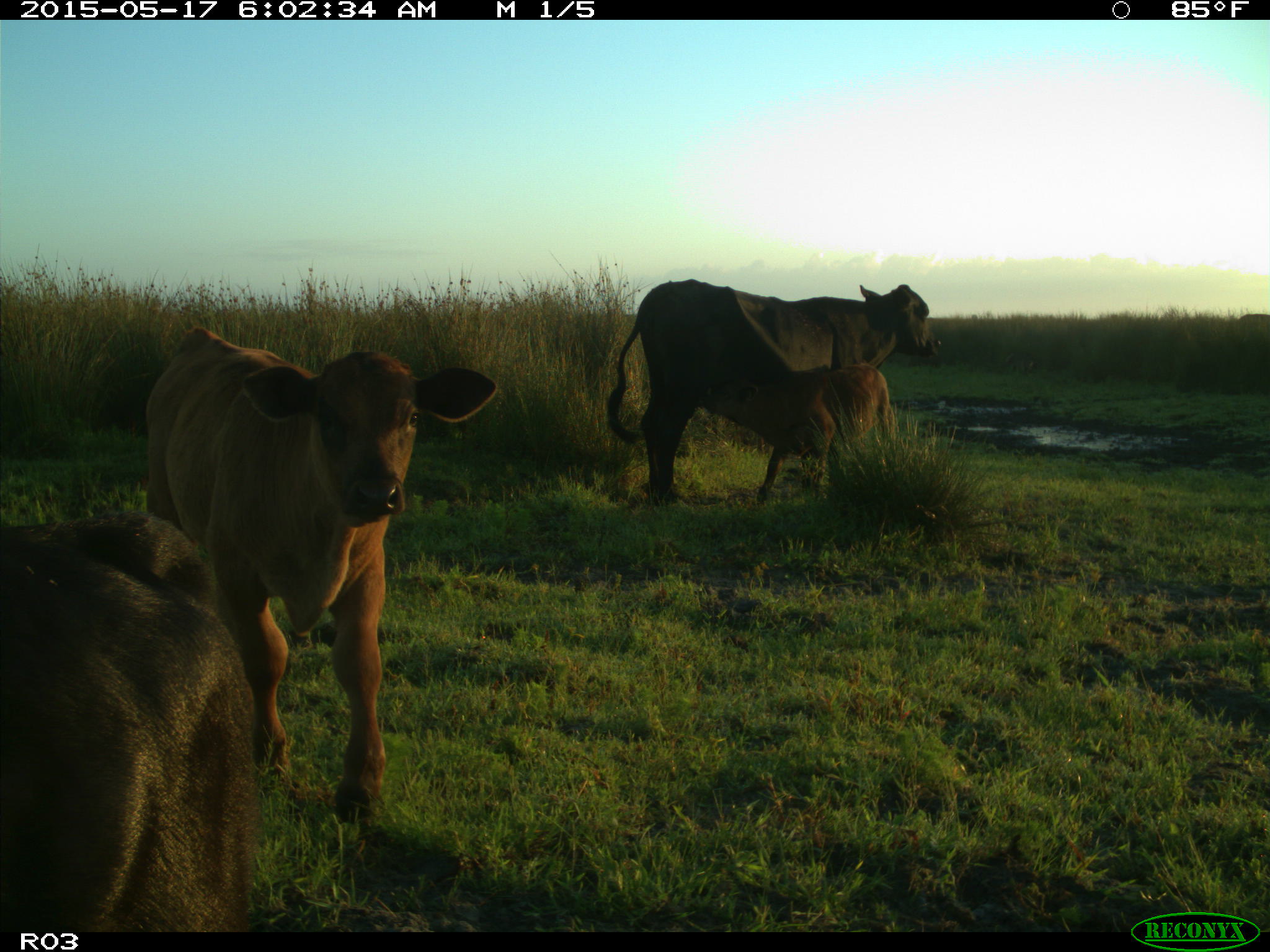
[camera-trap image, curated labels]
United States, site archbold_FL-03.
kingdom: Animalia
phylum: Chordata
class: Mammalia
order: Artiodactyla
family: Bovidae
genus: Bos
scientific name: Bos taurus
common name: domestic cow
Bos taurus (domestic cow).